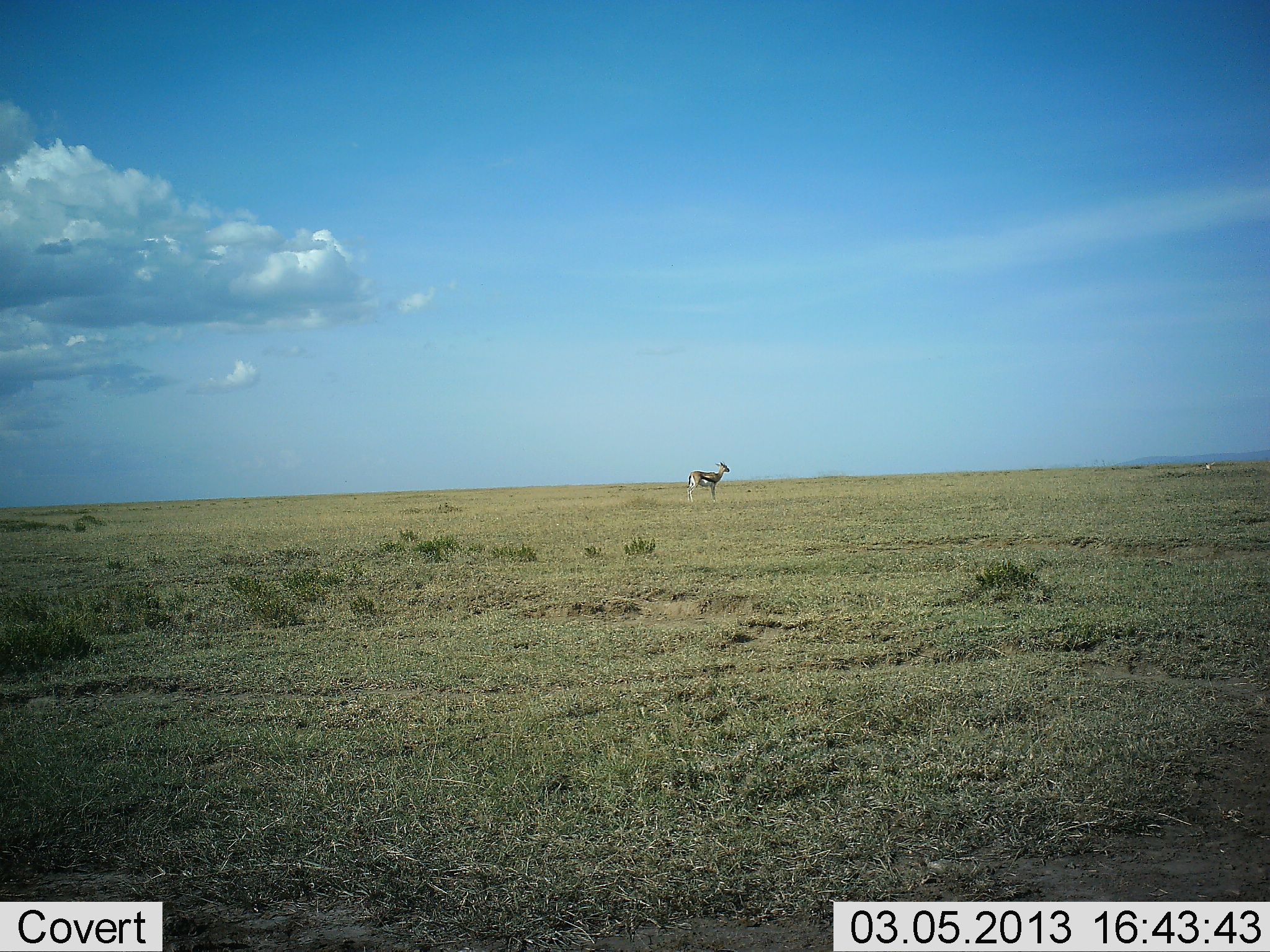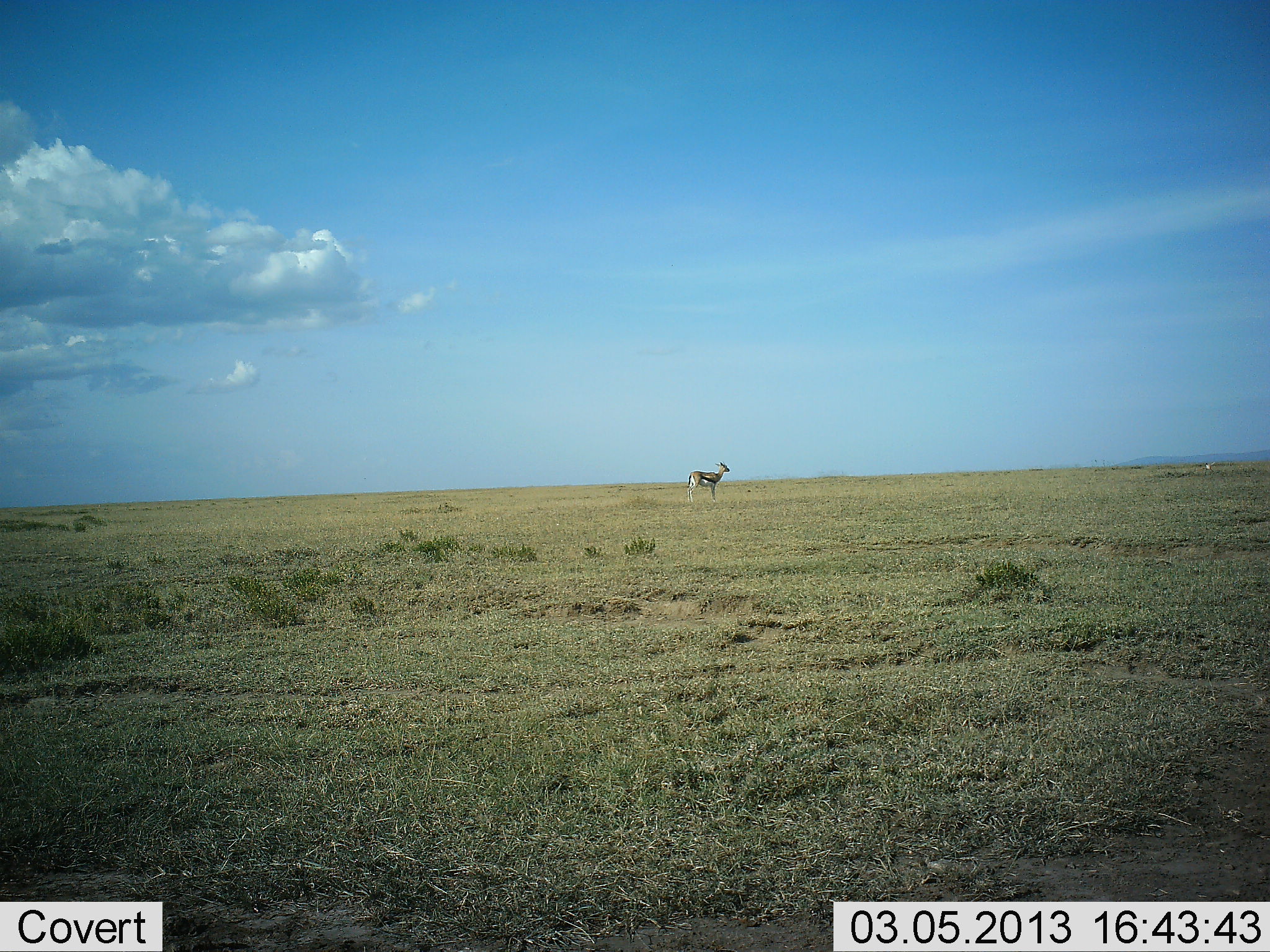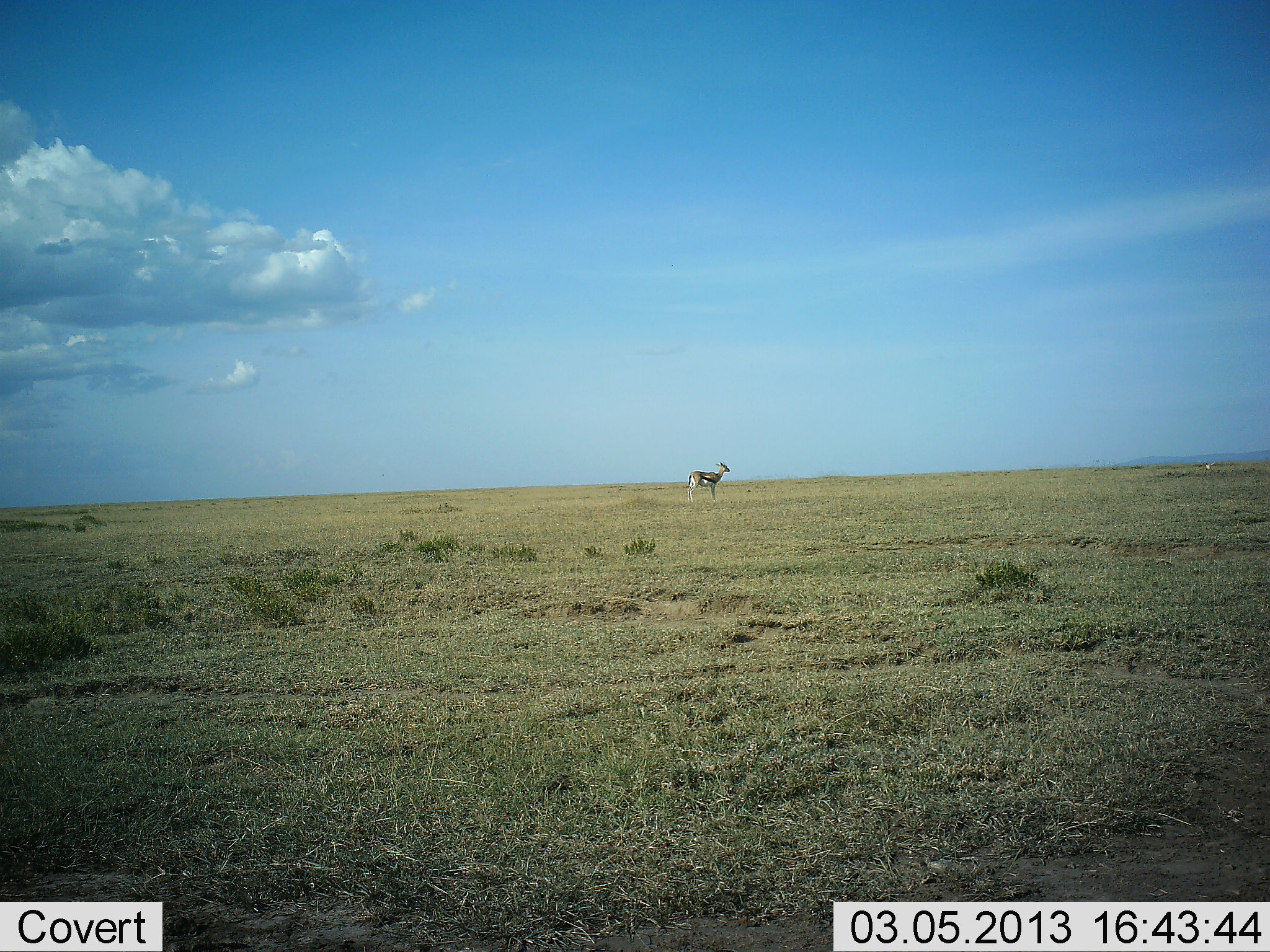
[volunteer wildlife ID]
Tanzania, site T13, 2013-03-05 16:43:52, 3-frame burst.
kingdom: Animalia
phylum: Chordata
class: Mammalia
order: Artiodactyla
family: Bovidae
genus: Eudorcas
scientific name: Eudorcas thomsonii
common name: thomson's gazelle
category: gazellethomsons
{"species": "gazellethomsons (thomson's gazelle) (Eudorcas thomsonii)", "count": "1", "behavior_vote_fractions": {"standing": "100%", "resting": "0%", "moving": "0%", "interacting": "0%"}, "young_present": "0%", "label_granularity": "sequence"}